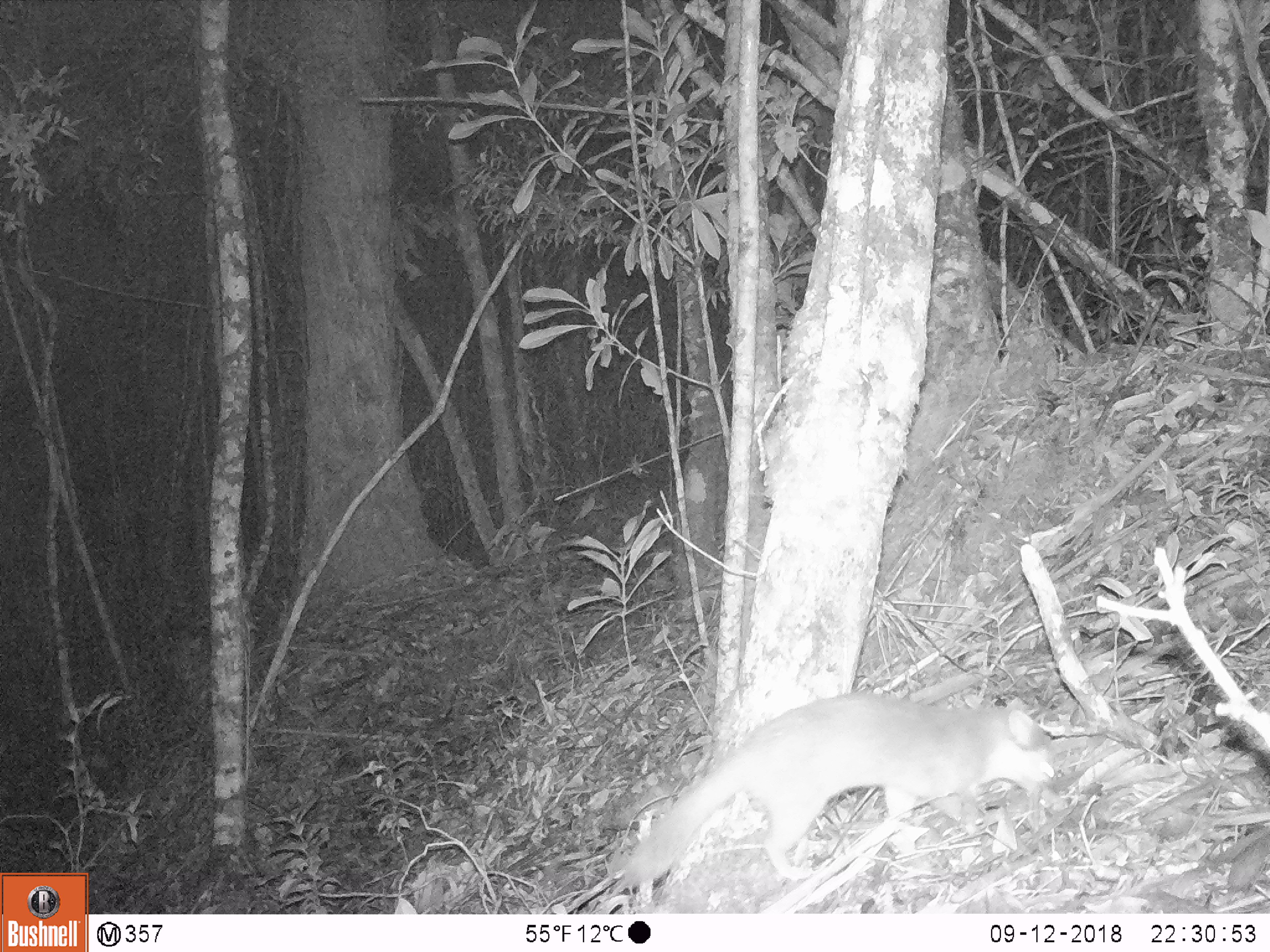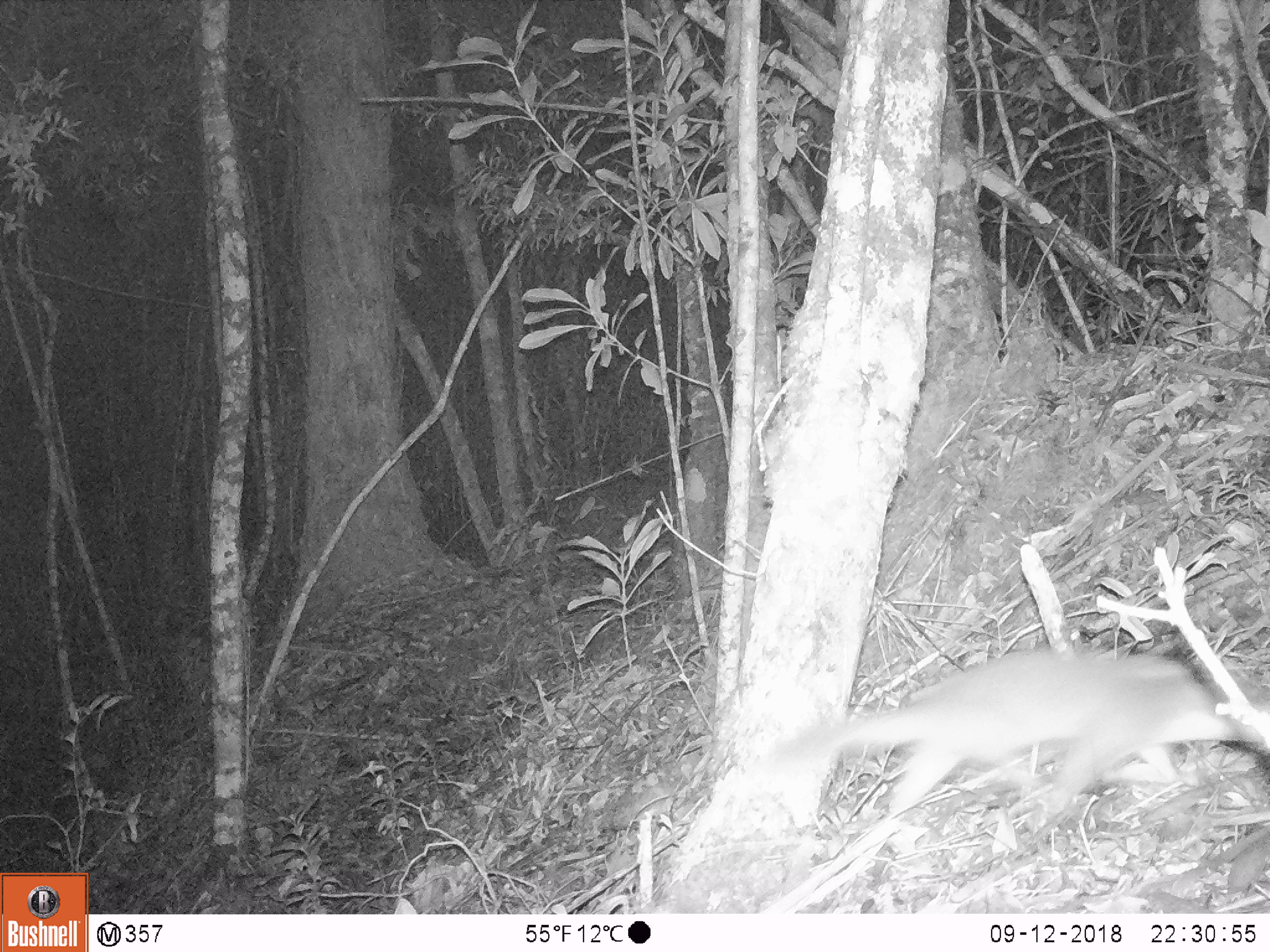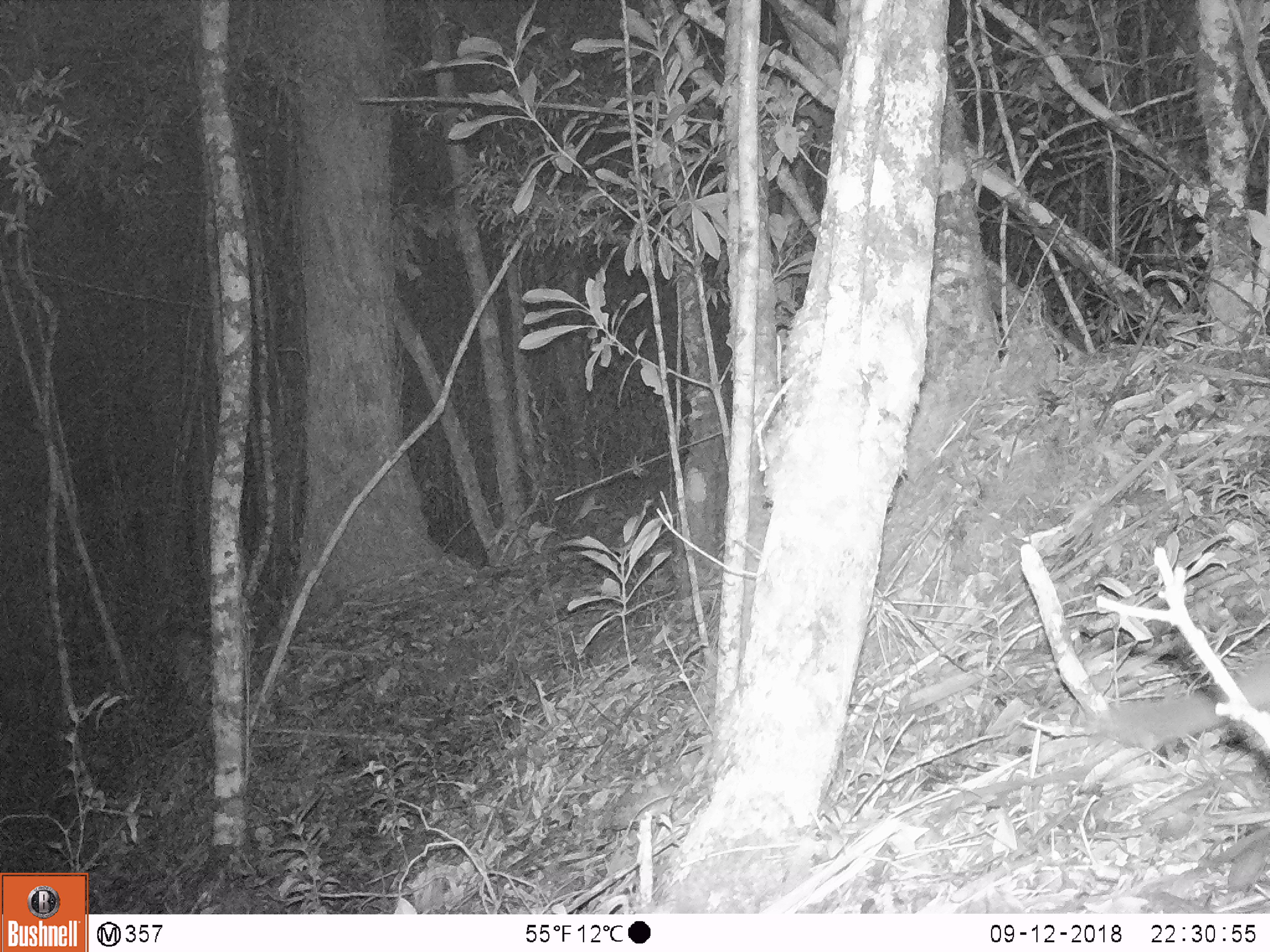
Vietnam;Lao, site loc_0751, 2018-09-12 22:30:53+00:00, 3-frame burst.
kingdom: Animalia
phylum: Chordata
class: Mammalia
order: Carnivora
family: Mustelidae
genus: Melogale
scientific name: Melogale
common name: ferret badger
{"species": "ferret badger (Melogale)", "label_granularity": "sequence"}